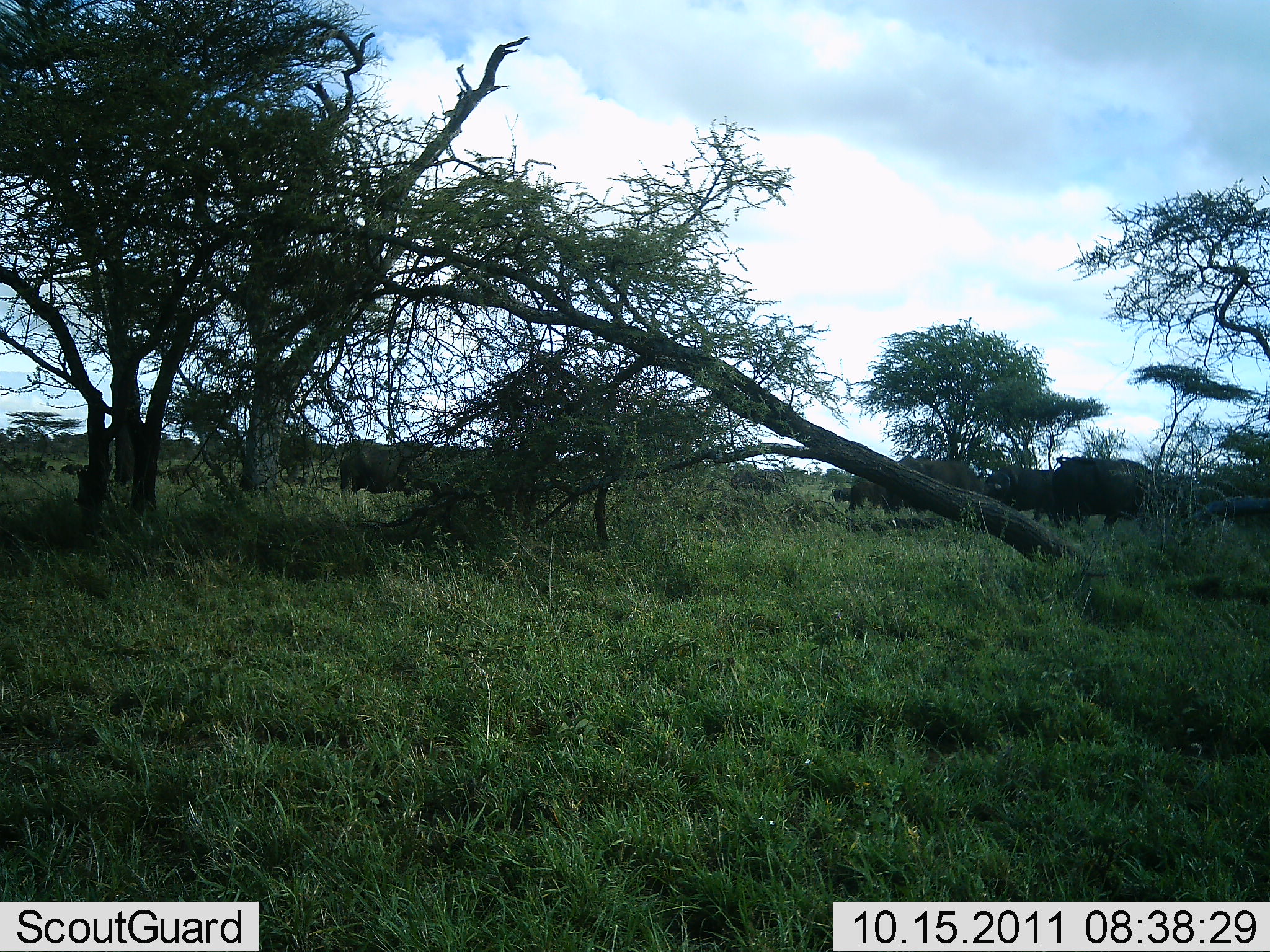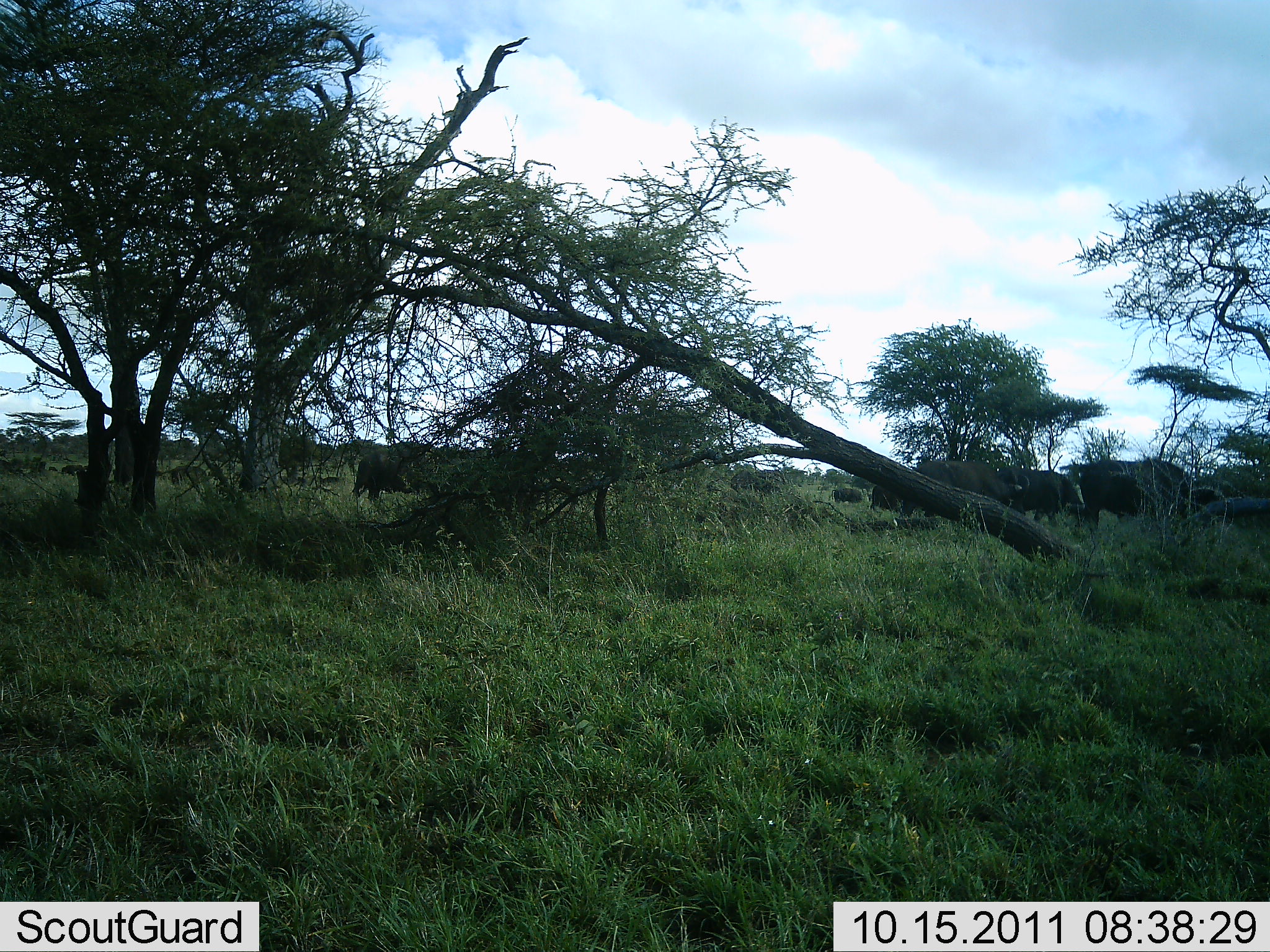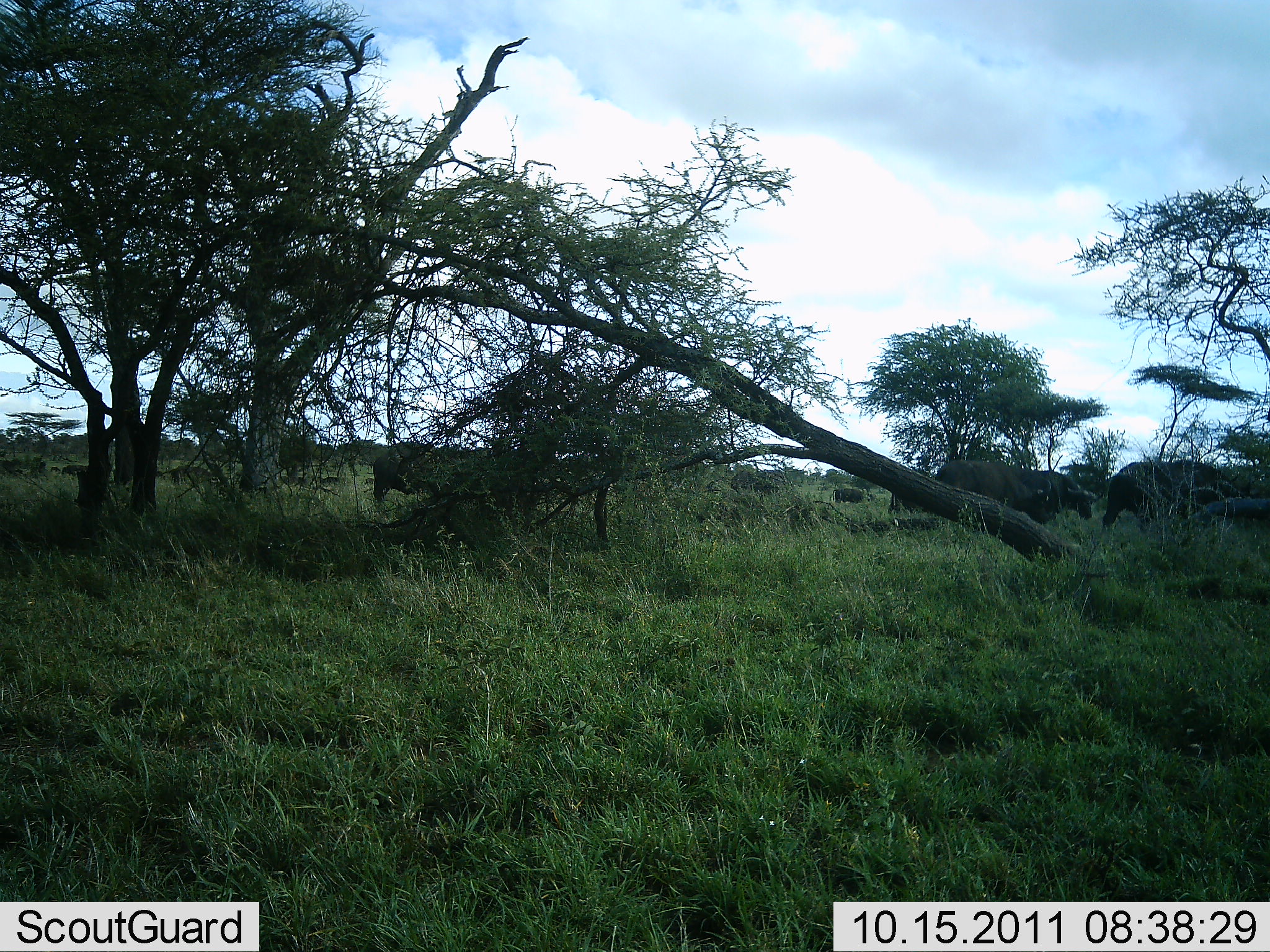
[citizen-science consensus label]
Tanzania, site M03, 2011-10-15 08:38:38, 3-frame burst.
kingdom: Animalia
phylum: Chordata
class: Mammalia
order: Artiodactyla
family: Bovidae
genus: Syncerus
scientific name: Syncerus caffer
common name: cape buffalo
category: buffalo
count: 11-50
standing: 30%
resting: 0%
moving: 70%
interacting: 0%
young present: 10%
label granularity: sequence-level